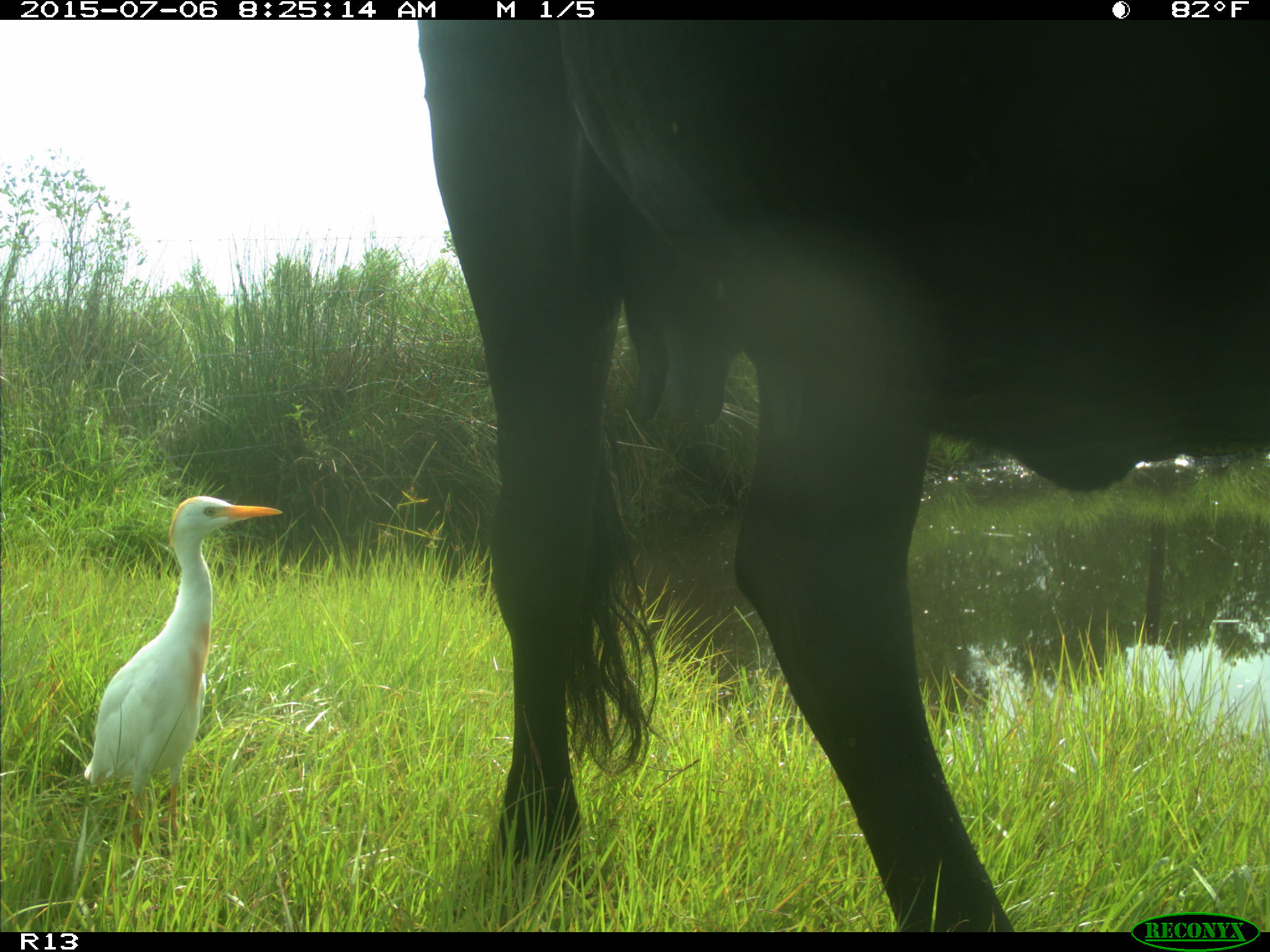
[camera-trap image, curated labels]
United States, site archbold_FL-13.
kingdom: Animalia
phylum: Chordata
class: Mammalia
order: Artiodactyla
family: Bovidae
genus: Bos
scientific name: Bos taurus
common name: domestic cow